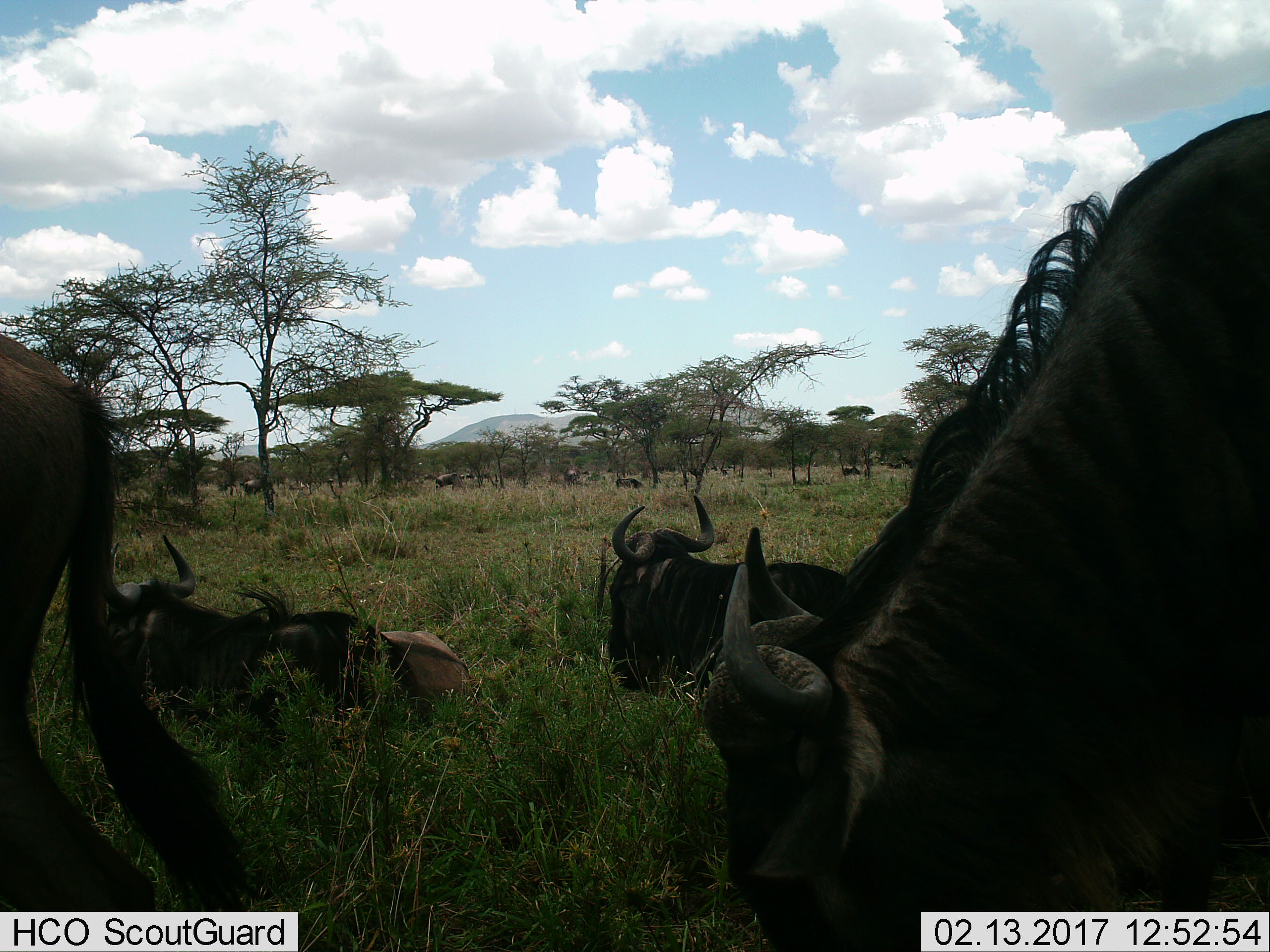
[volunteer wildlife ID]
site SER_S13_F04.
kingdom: Animalia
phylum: Chordata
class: Mammalia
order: Artiodactyla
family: Bovidae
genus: Connochaetes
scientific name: Connochaetes taurinus taurinus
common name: blue wildebeest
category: wildebeestblue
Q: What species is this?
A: Wildebeestblue (blue wildebeest) (Connochaetes taurinus taurinus).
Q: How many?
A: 11-50.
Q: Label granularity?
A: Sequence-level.